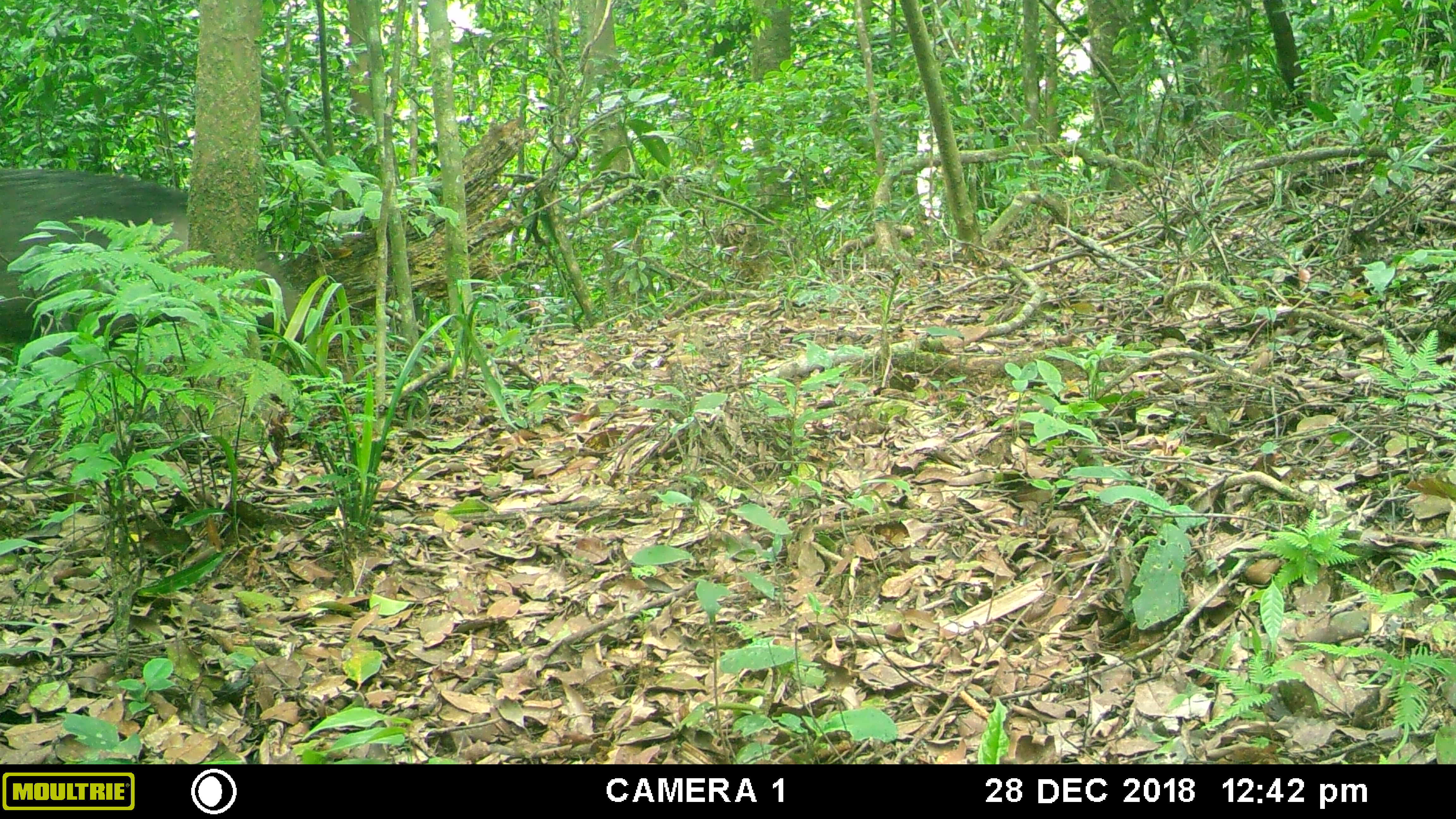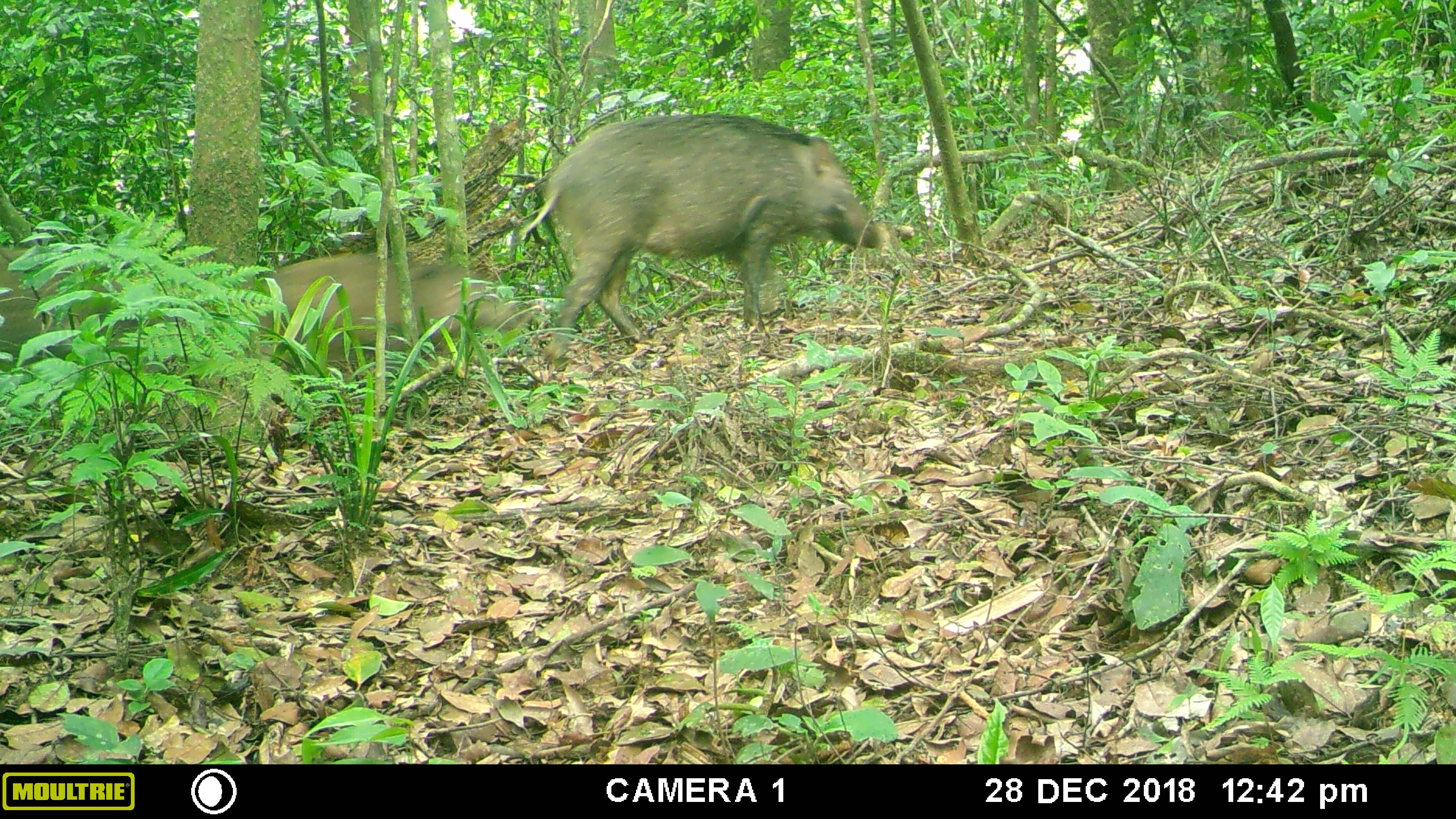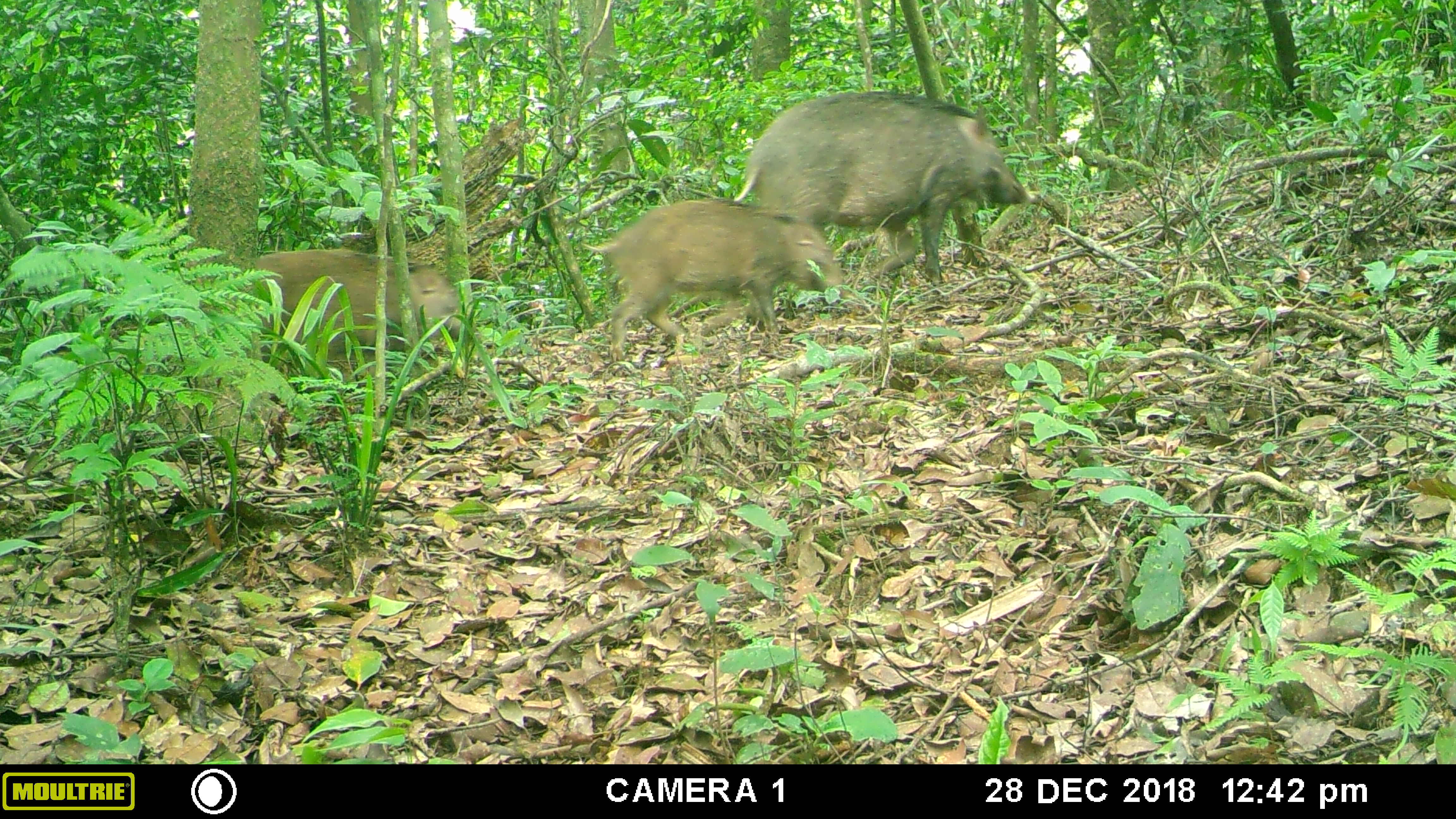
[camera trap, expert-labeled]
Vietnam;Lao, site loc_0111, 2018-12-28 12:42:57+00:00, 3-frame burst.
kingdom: Animalia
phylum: Chordata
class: Mammalia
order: Artiodactyla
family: Suidae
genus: Sus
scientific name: Sus scrofa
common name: eurasian wild pig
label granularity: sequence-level